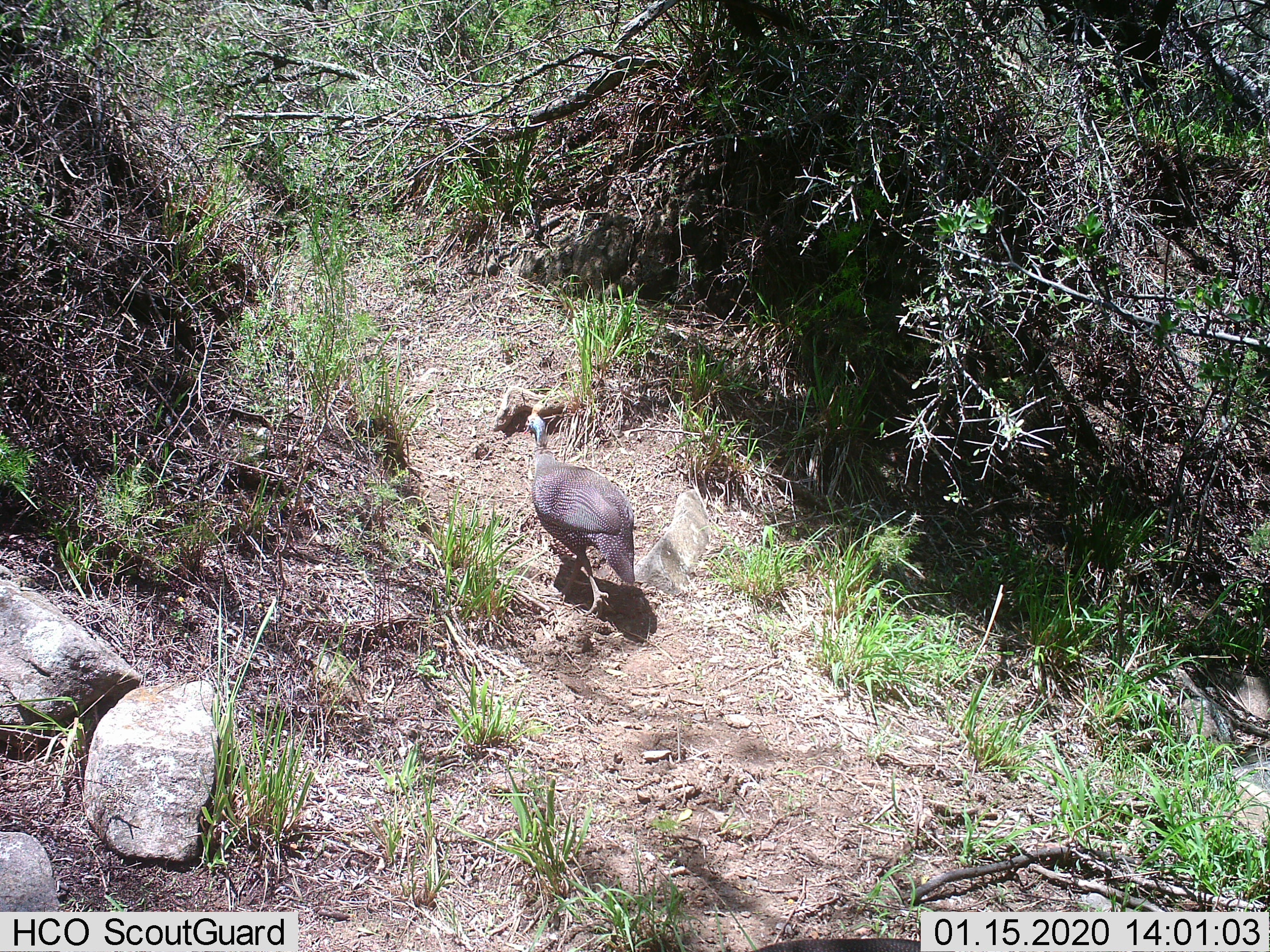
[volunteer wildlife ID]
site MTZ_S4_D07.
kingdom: Animalia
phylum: Chordata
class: Aves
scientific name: Aves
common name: bird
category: birdother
Birdother (bird) (Aves), count 1. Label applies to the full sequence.